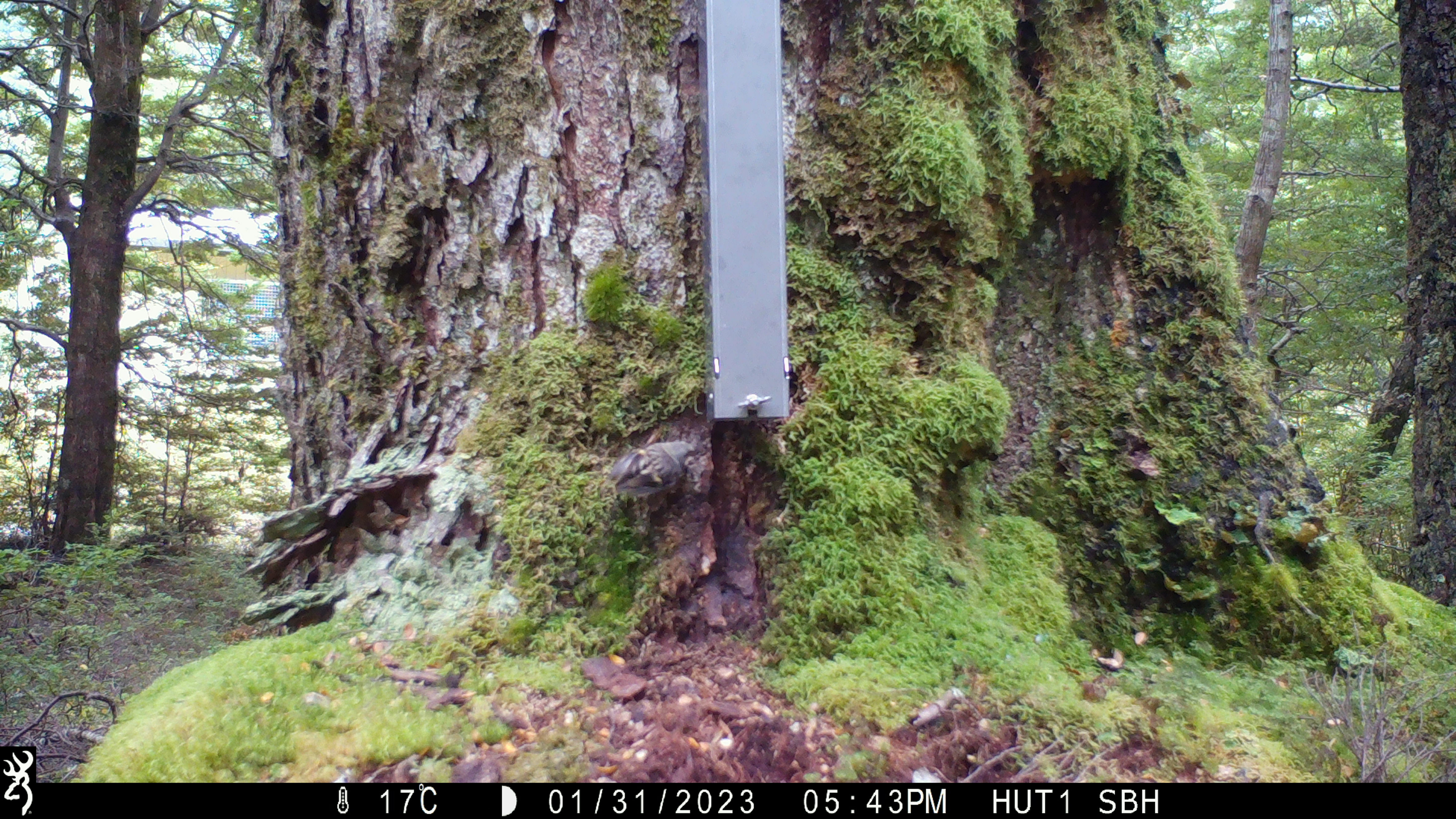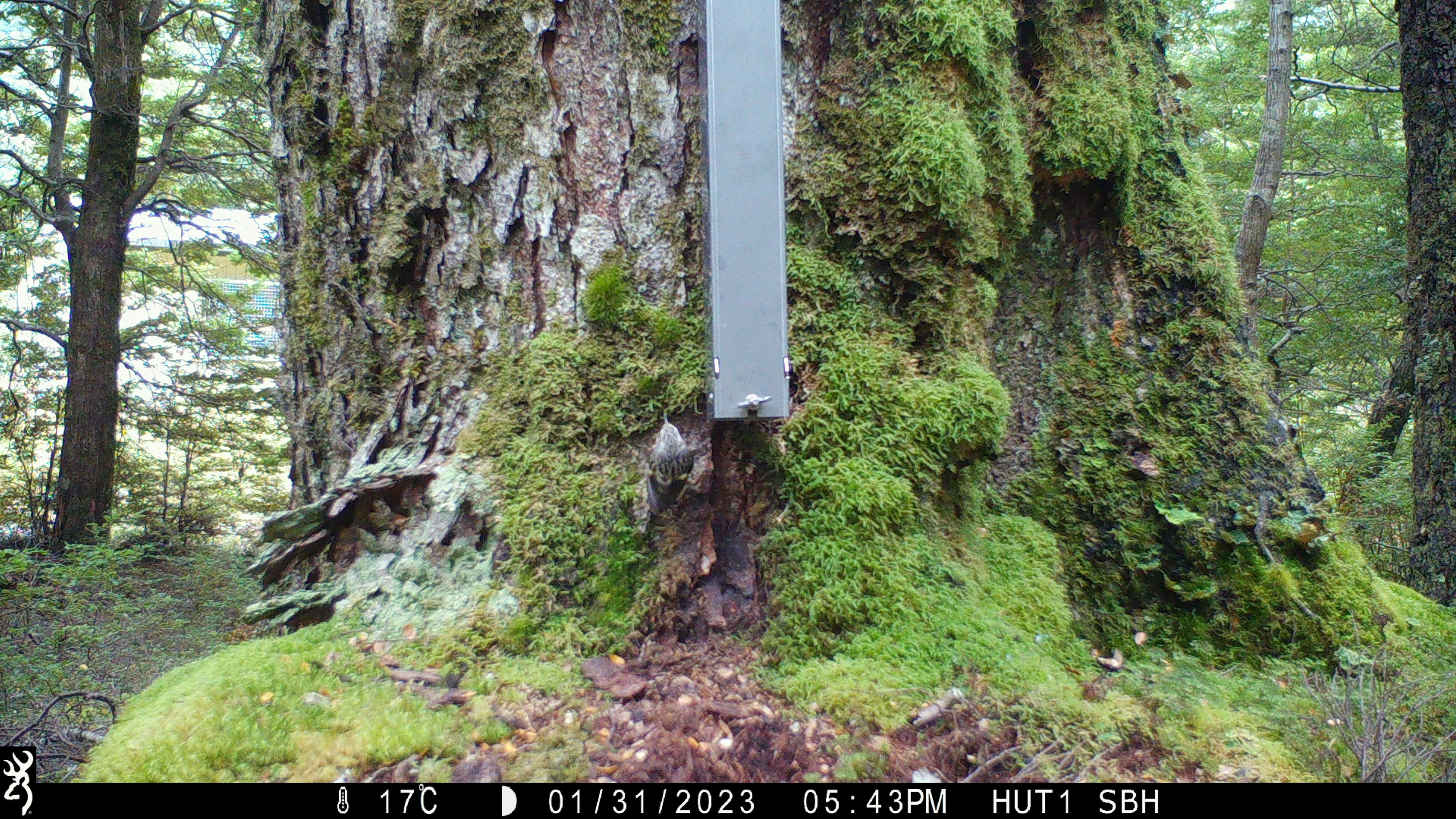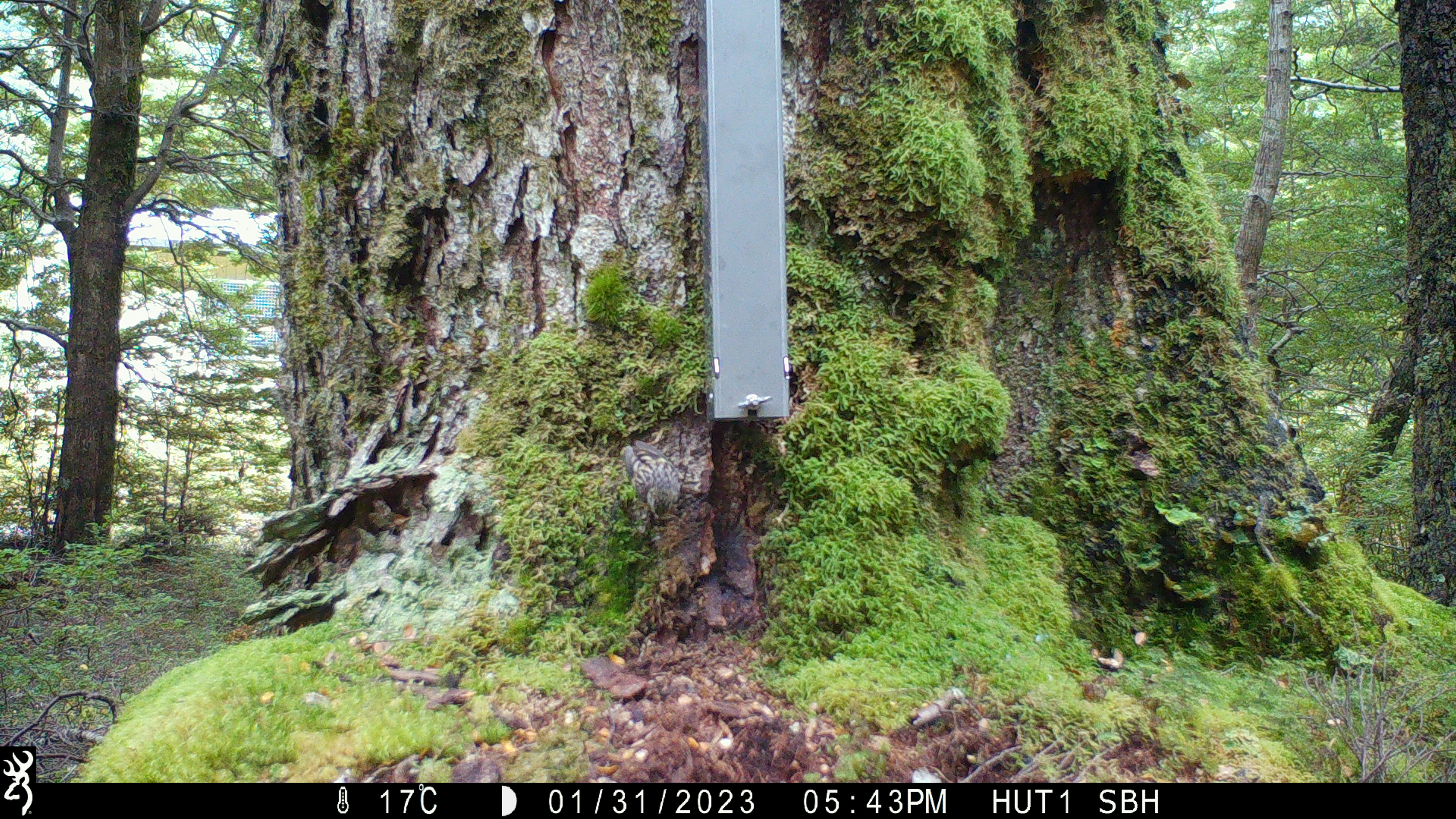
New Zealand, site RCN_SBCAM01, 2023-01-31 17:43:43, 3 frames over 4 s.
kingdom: Animalia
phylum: Chordata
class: Aves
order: Passeriformes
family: Acanthisittidae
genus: Acanthisitta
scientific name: Acanthisitta chloris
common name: rifleman